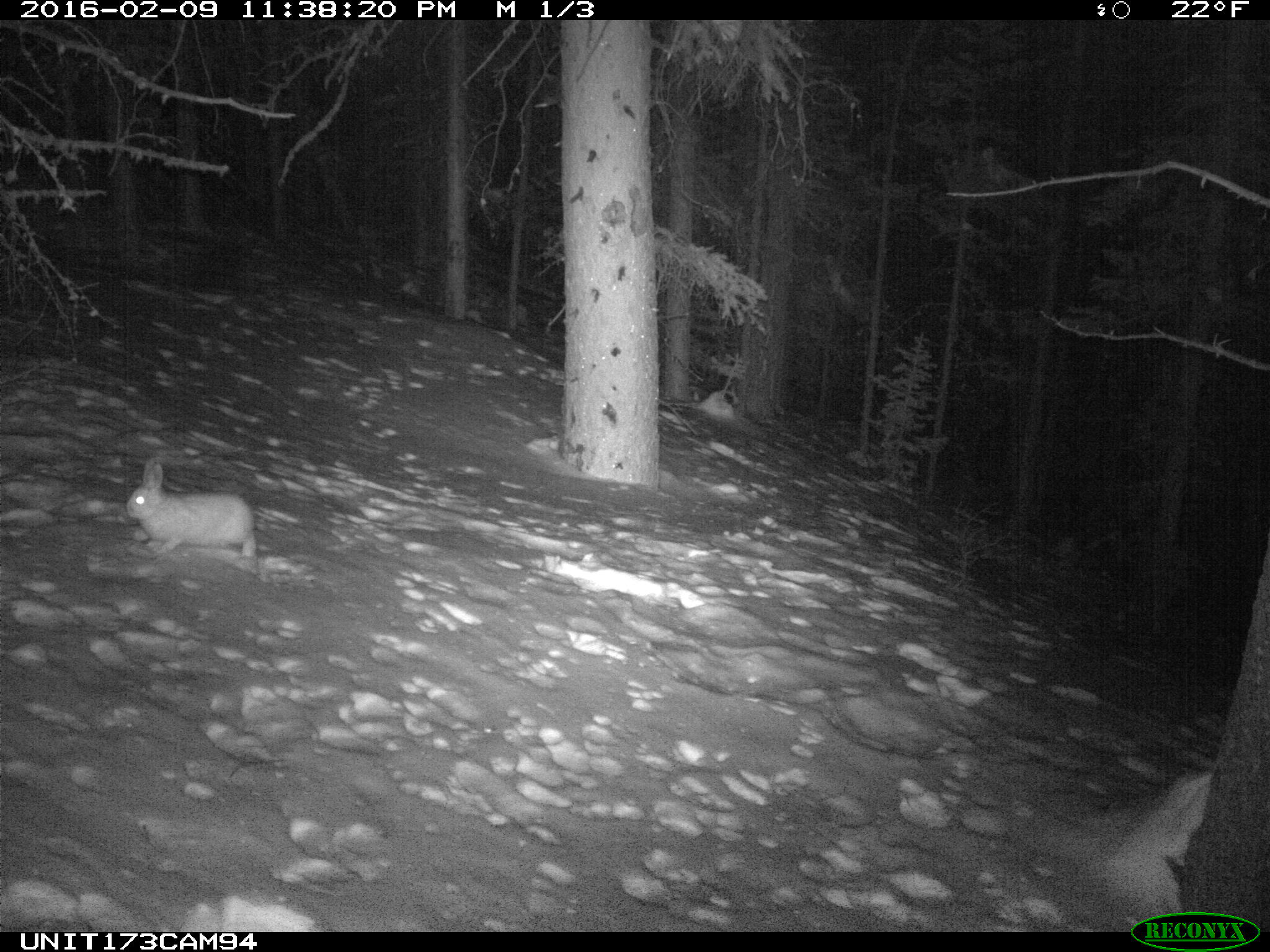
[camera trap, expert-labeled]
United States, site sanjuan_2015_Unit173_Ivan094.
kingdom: Animalia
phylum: Chordata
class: Mammalia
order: Lagomorpha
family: Leporidae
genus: Lepus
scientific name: Lepus americanus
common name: snowshoe hare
Lepus americanus (snowshoe hare).